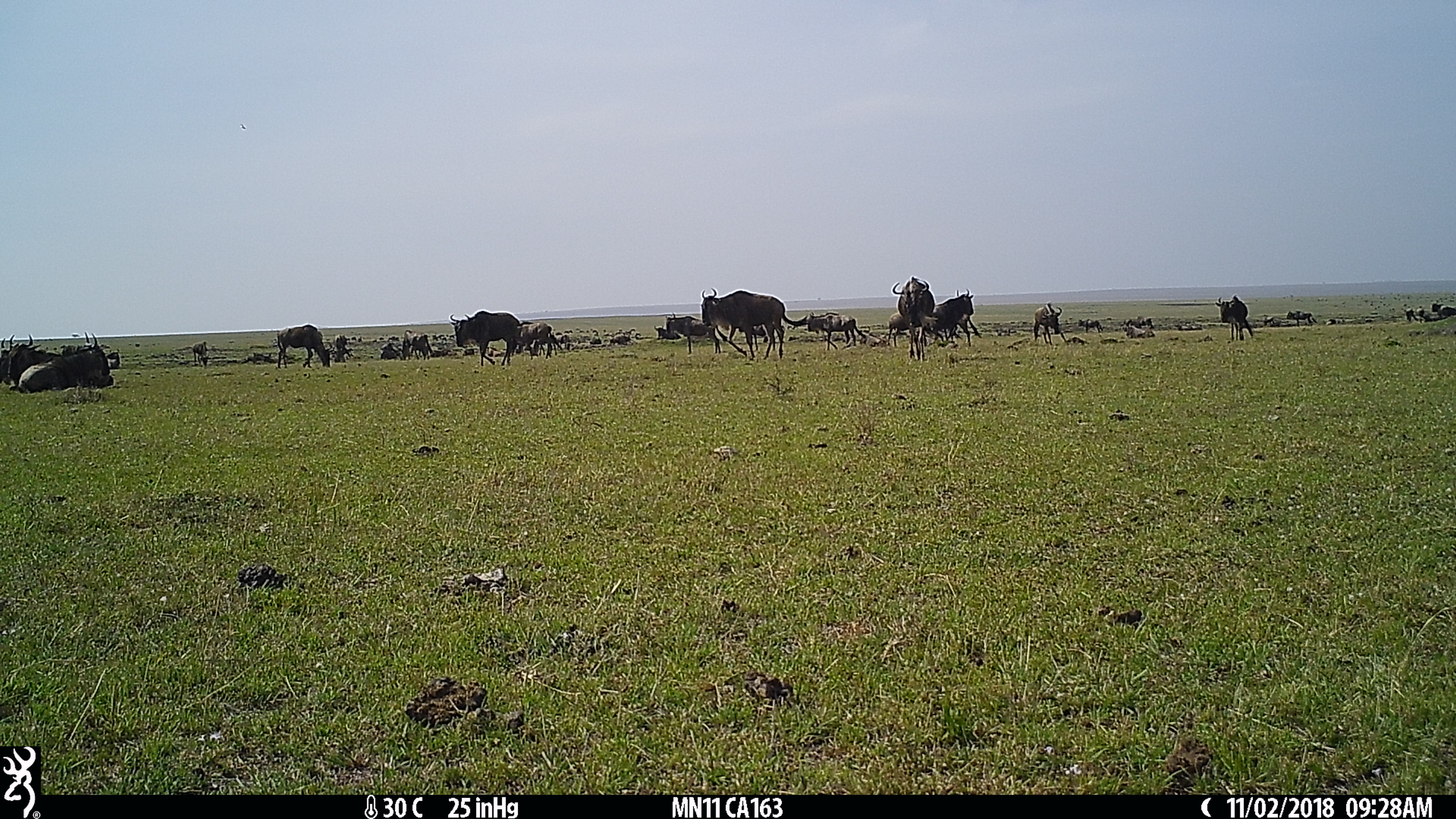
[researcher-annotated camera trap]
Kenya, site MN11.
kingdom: Animalia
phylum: Chordata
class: Mammalia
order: Artiodactyla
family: Bovidae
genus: Connochaetes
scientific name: Connochaetes taurinus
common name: blue wildebeest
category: wildebeest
Wildebeest (blue wildebeest) (Connochaetes taurinus).